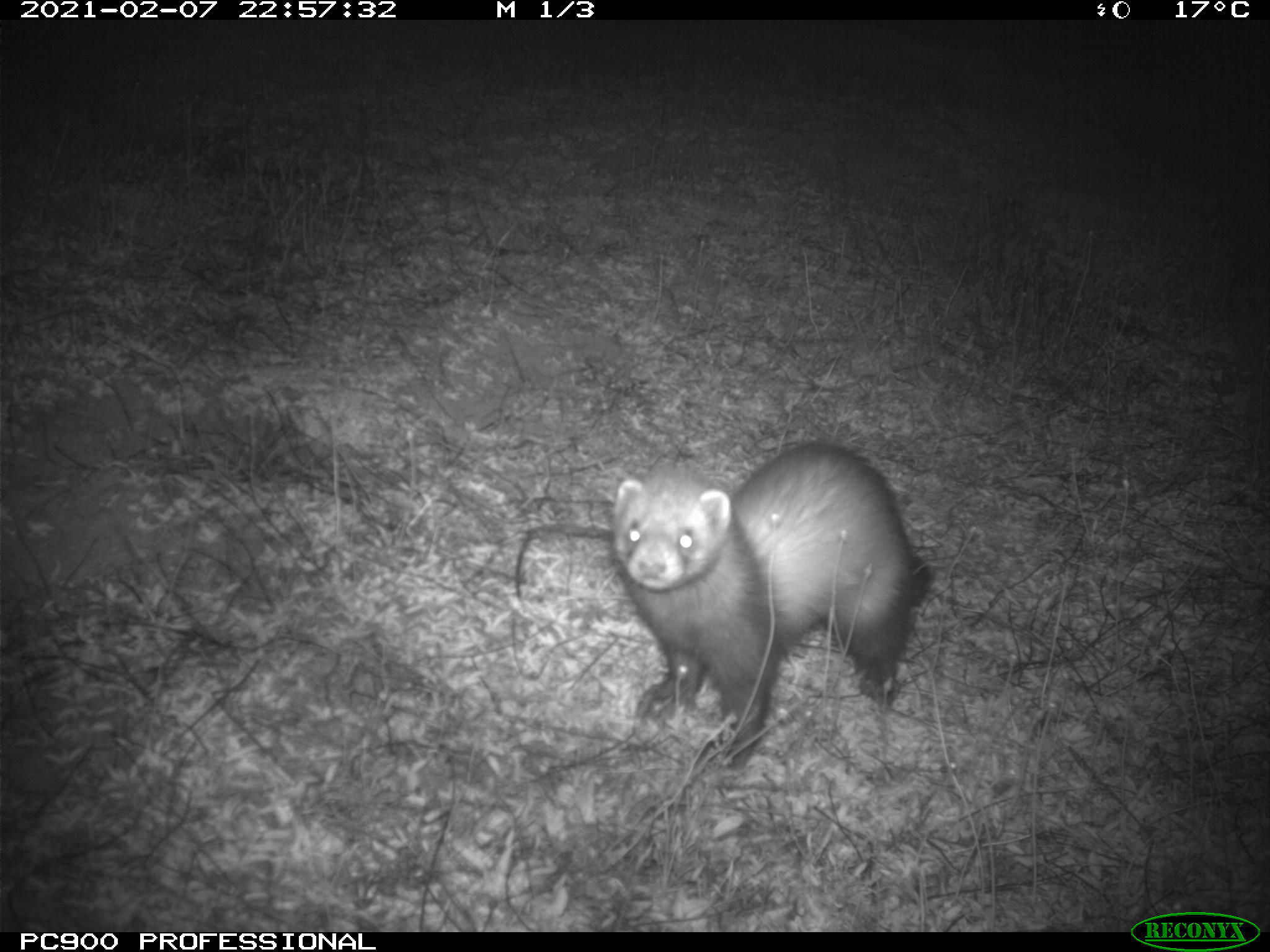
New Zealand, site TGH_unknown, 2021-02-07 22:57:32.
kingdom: Animalia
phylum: Chordata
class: Mammalia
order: Carnivora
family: Mustelidae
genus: Mustela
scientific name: Mustela furo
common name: ferret